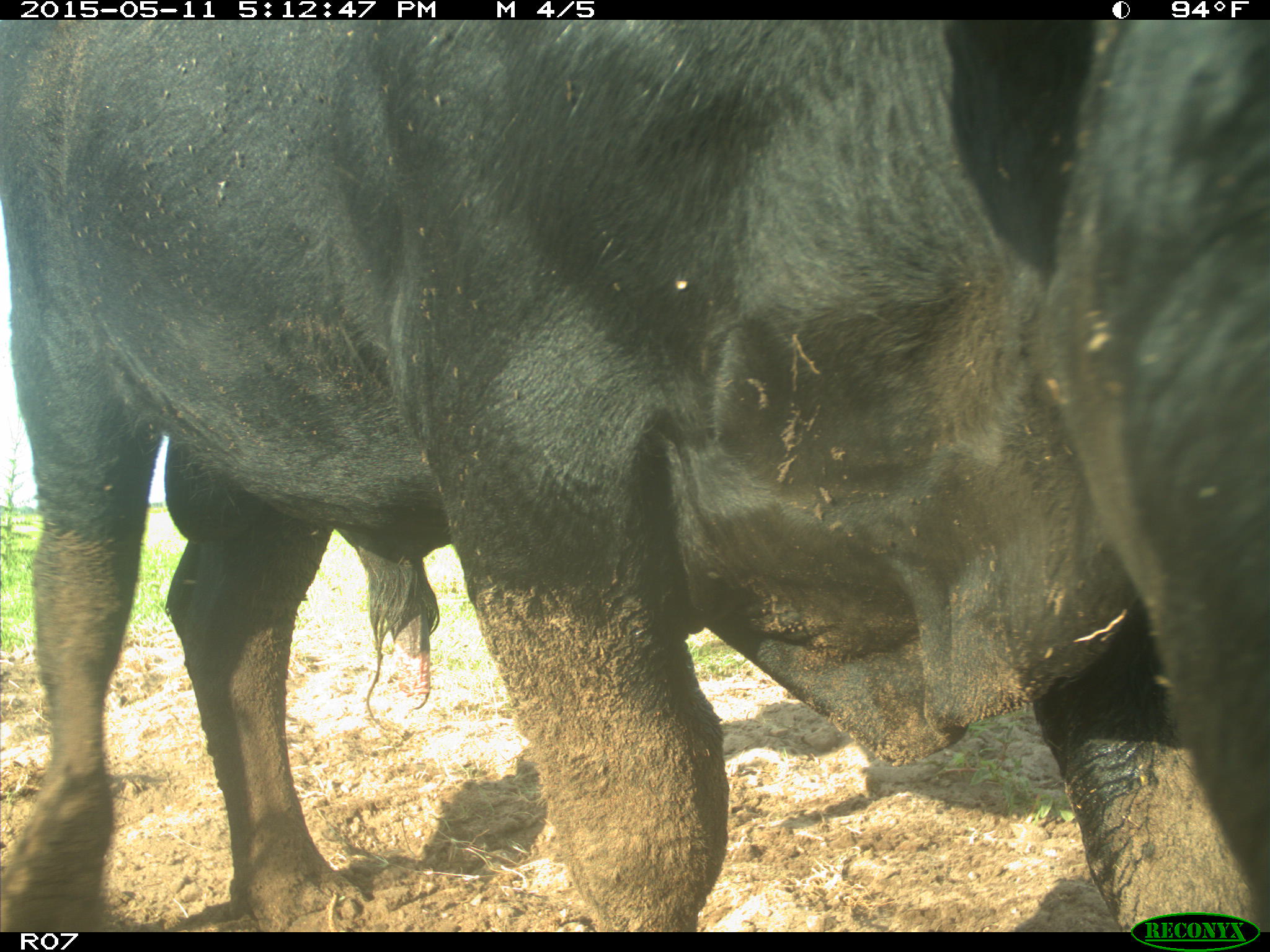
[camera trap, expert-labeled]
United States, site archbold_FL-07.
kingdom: Animalia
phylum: Chordata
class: Mammalia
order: Artiodactyla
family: Bovidae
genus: Bos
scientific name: Bos taurus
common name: domestic cow